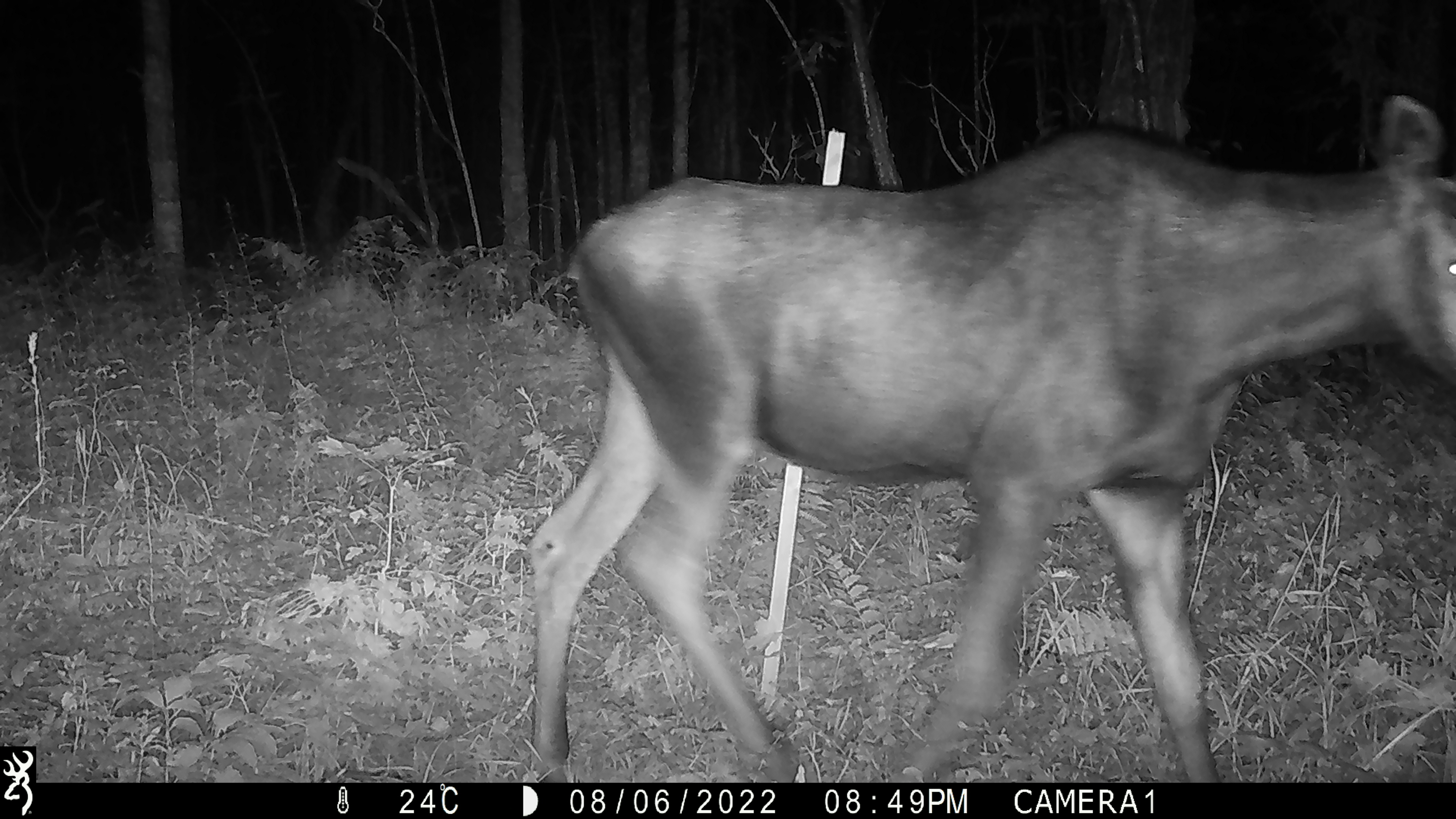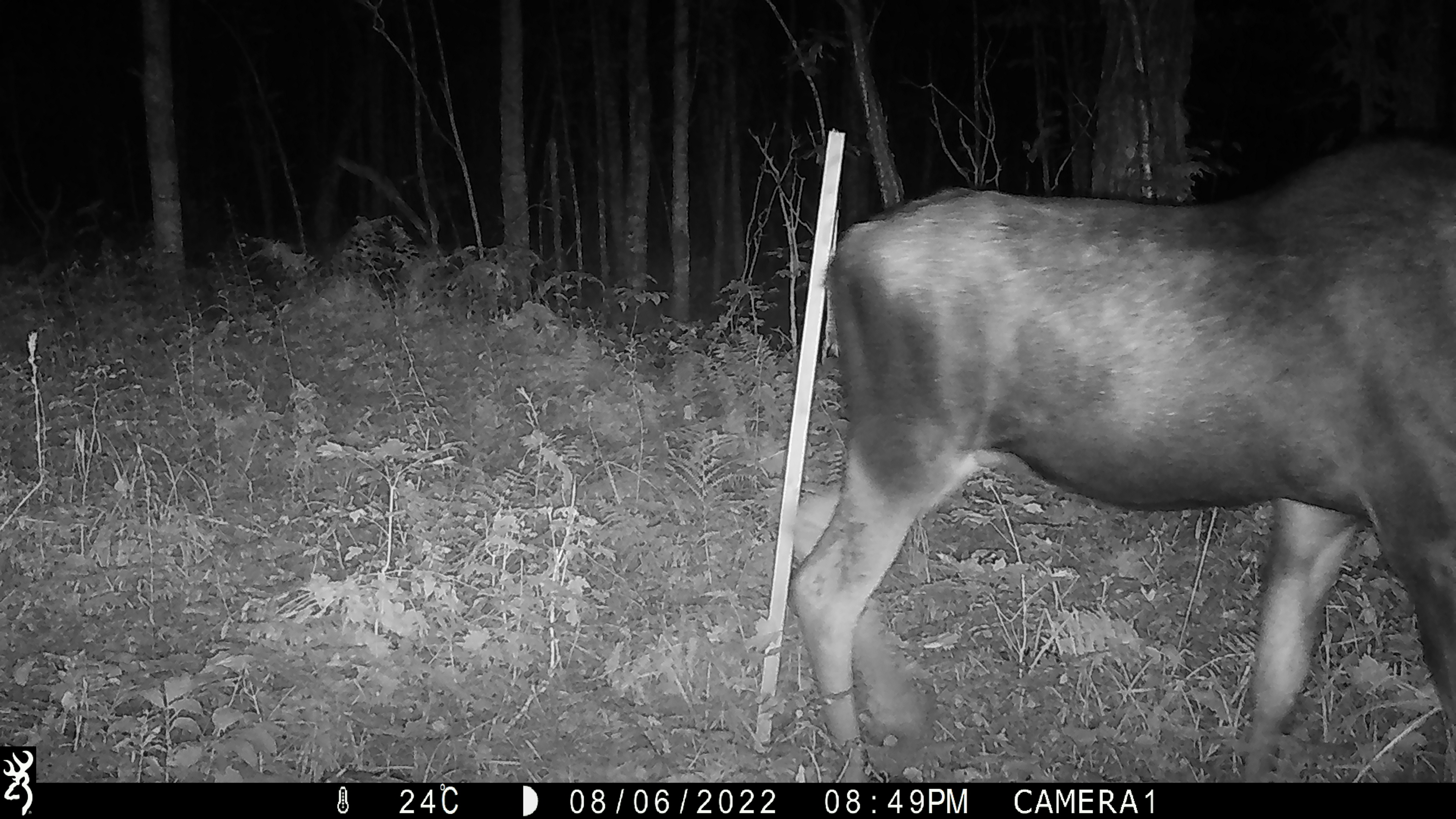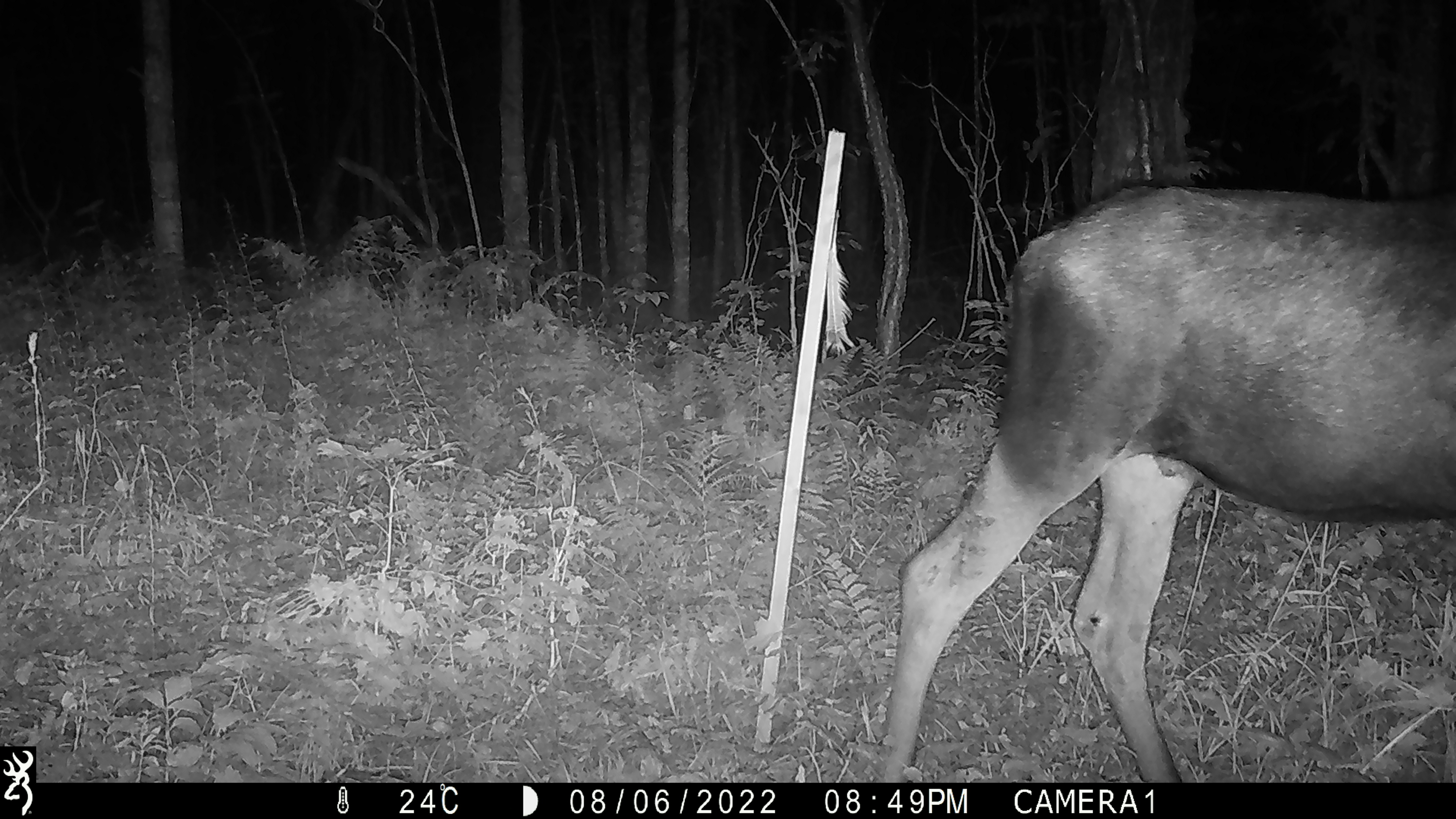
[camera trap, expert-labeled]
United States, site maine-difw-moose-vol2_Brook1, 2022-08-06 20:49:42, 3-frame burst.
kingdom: Animalia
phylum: Chordata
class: Mammalia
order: Artiodactyla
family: Cervidae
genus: Alces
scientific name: Alces alces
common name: moose